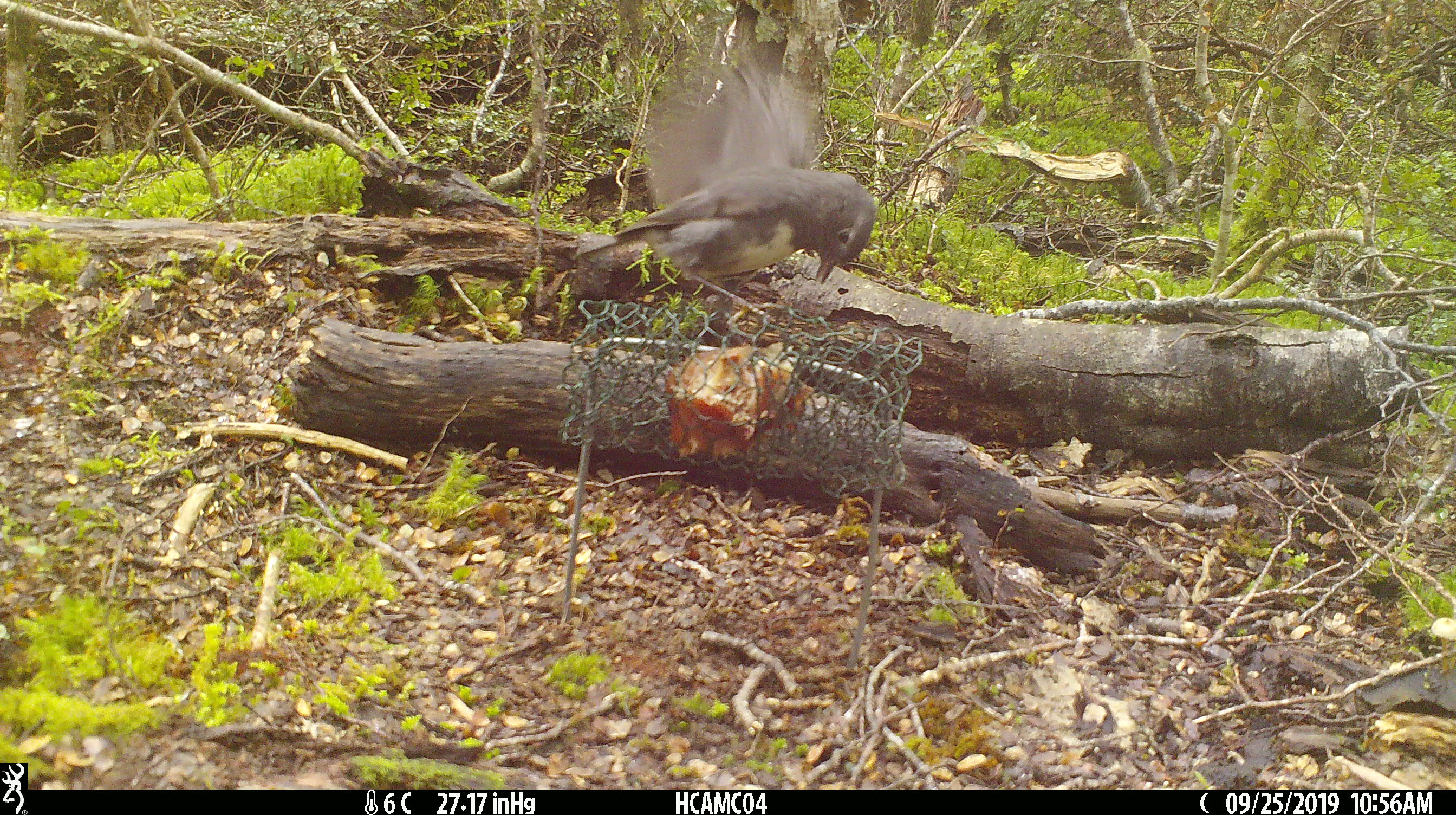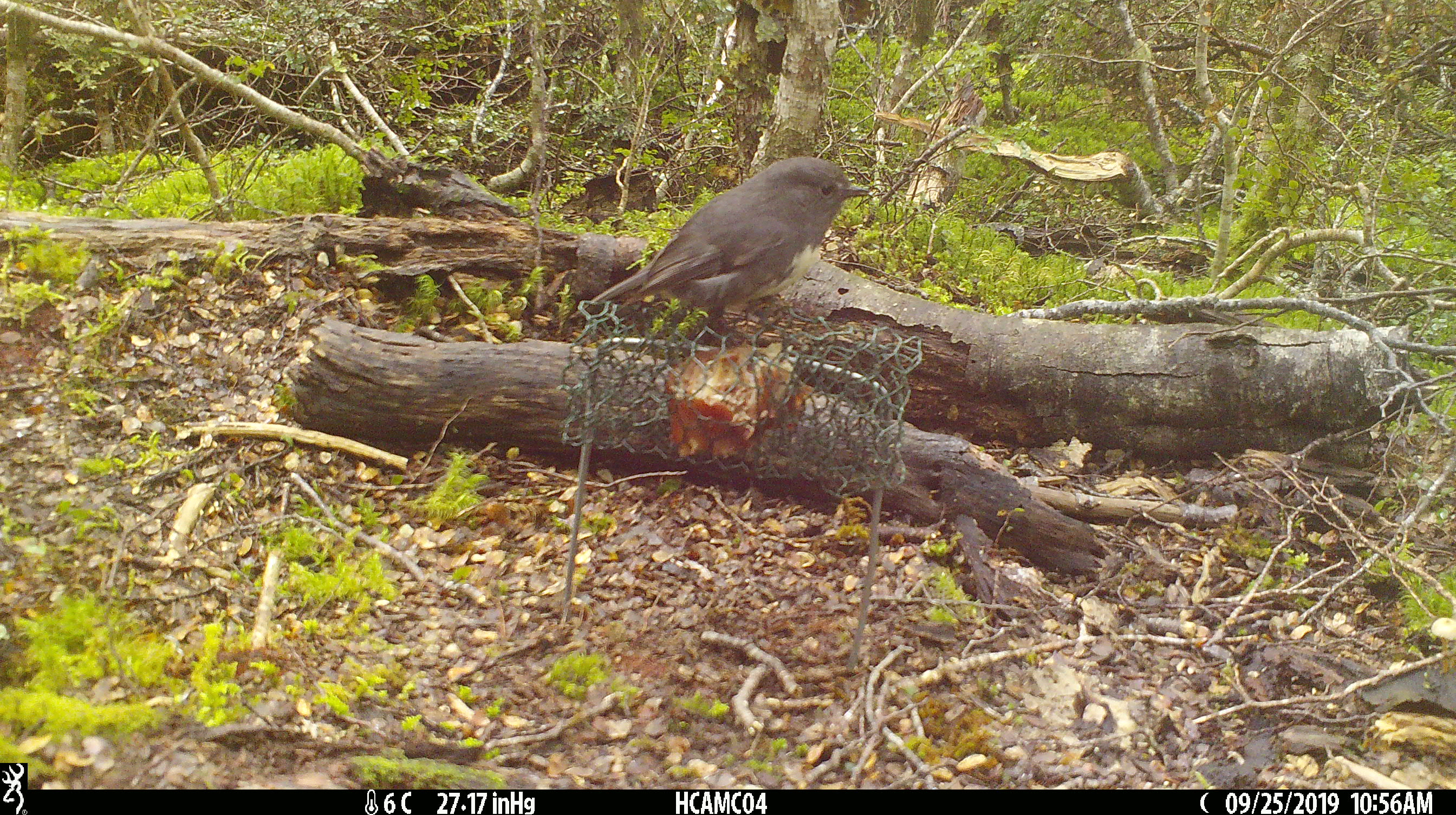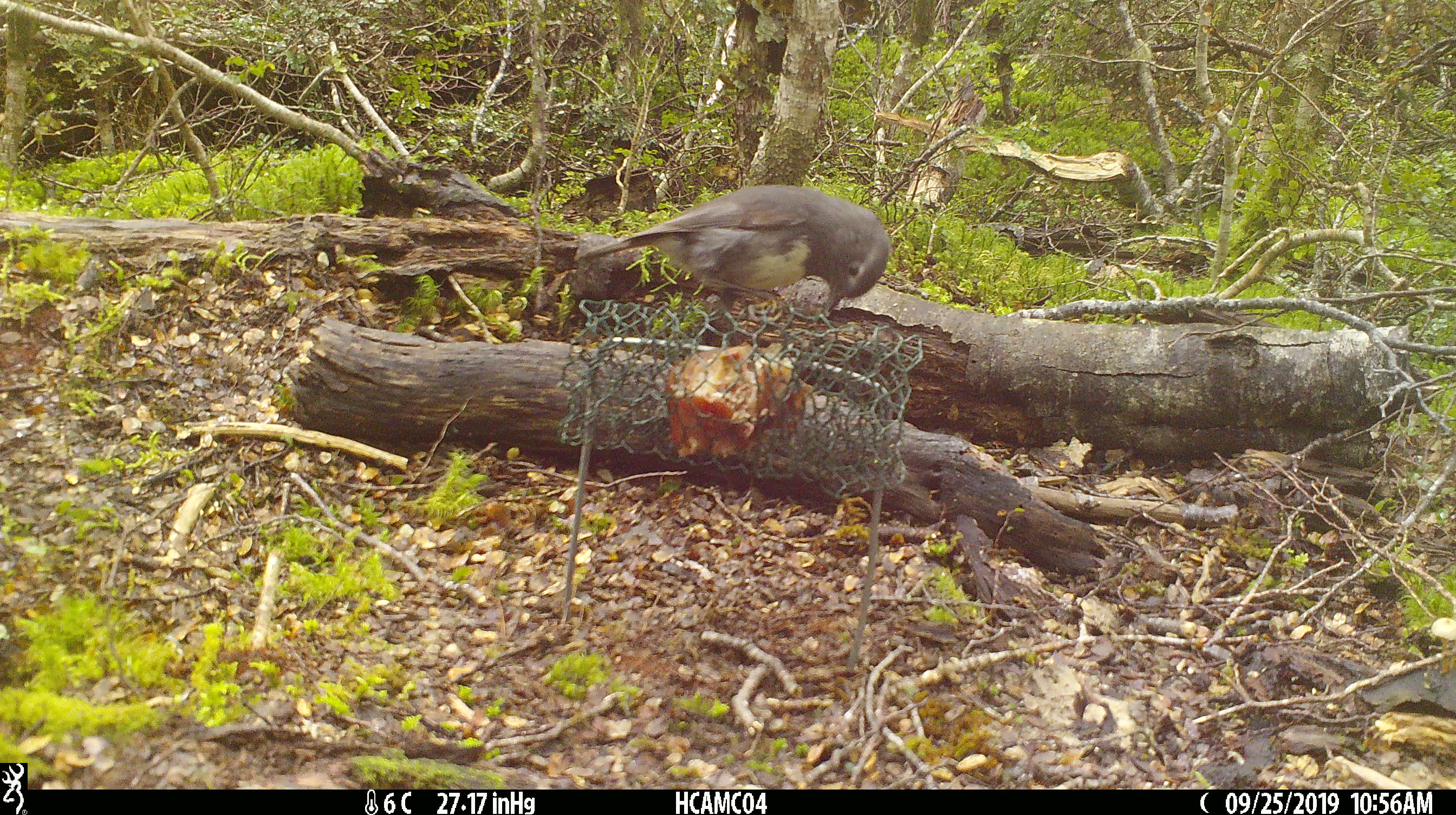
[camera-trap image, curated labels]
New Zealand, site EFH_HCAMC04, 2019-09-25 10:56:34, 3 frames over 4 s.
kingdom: Animalia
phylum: Chordata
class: Aves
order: Passeriformes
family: Petroicidae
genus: Petroica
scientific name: Petroica australis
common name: new zealand robin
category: robin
Robin (new zealand robin) (Petroica australis).